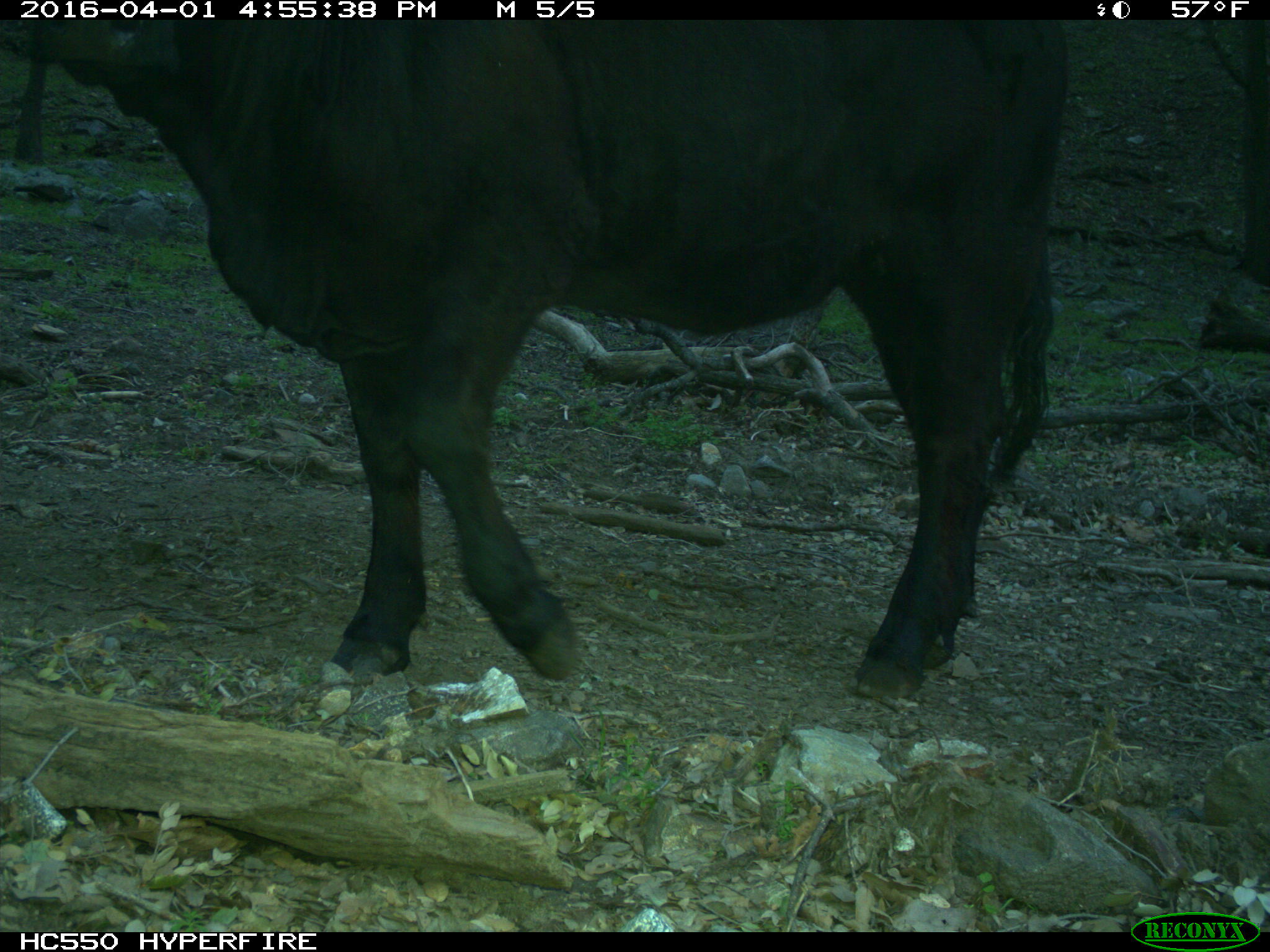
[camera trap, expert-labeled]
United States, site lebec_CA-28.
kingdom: Animalia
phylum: Chordata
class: Mammalia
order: Artiodactyla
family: Bovidae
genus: Bos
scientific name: Bos taurus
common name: domestic cow